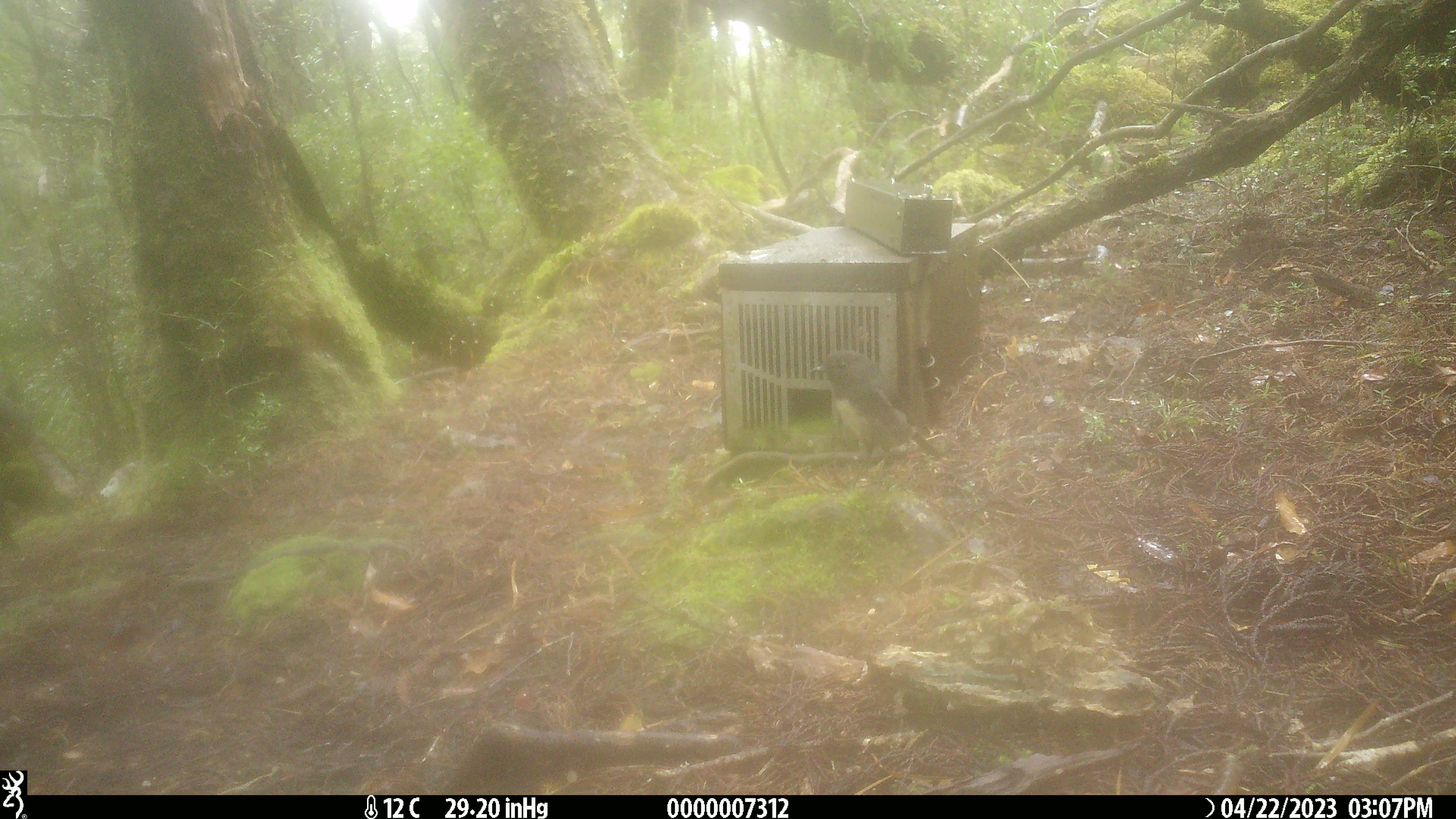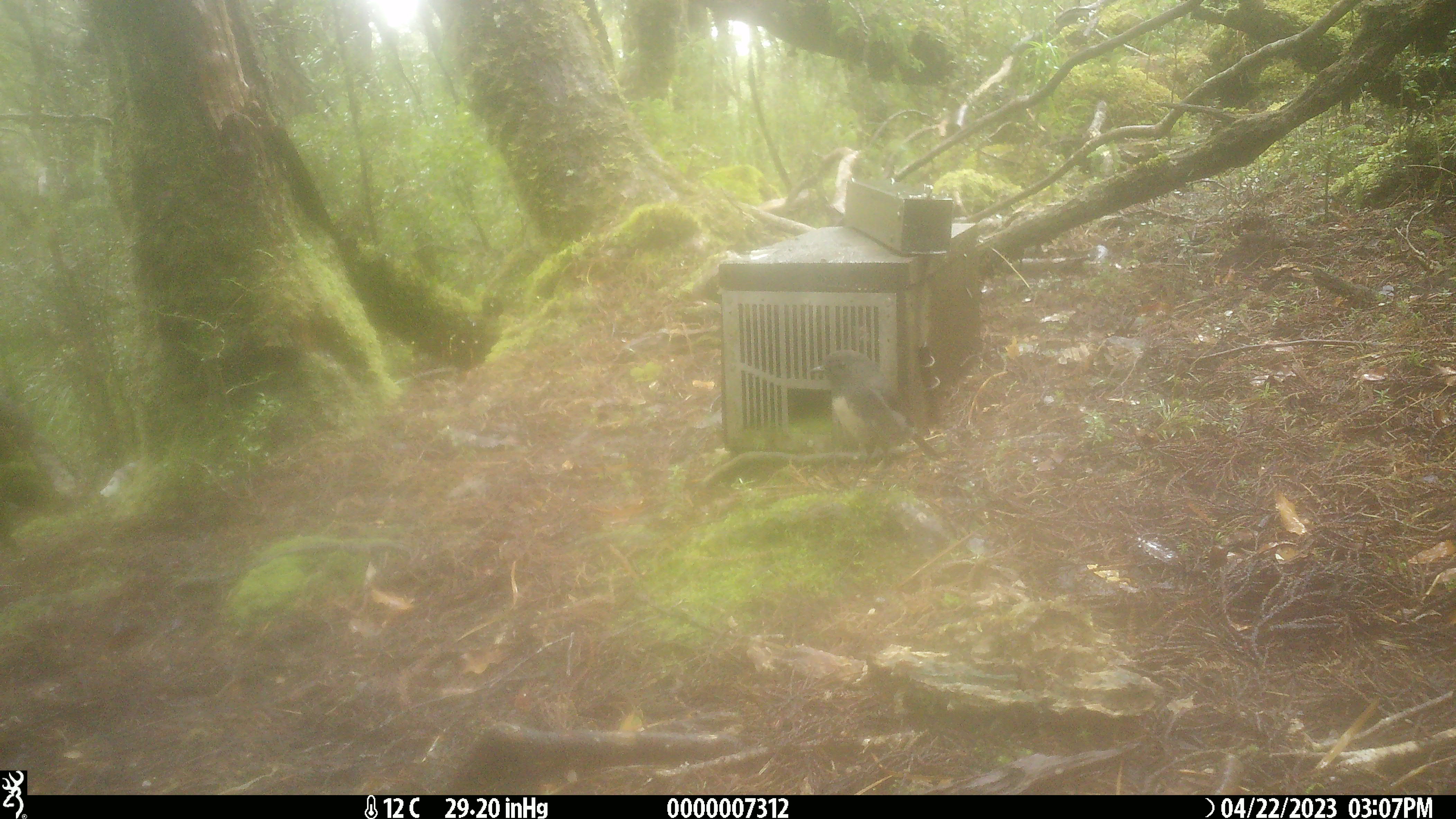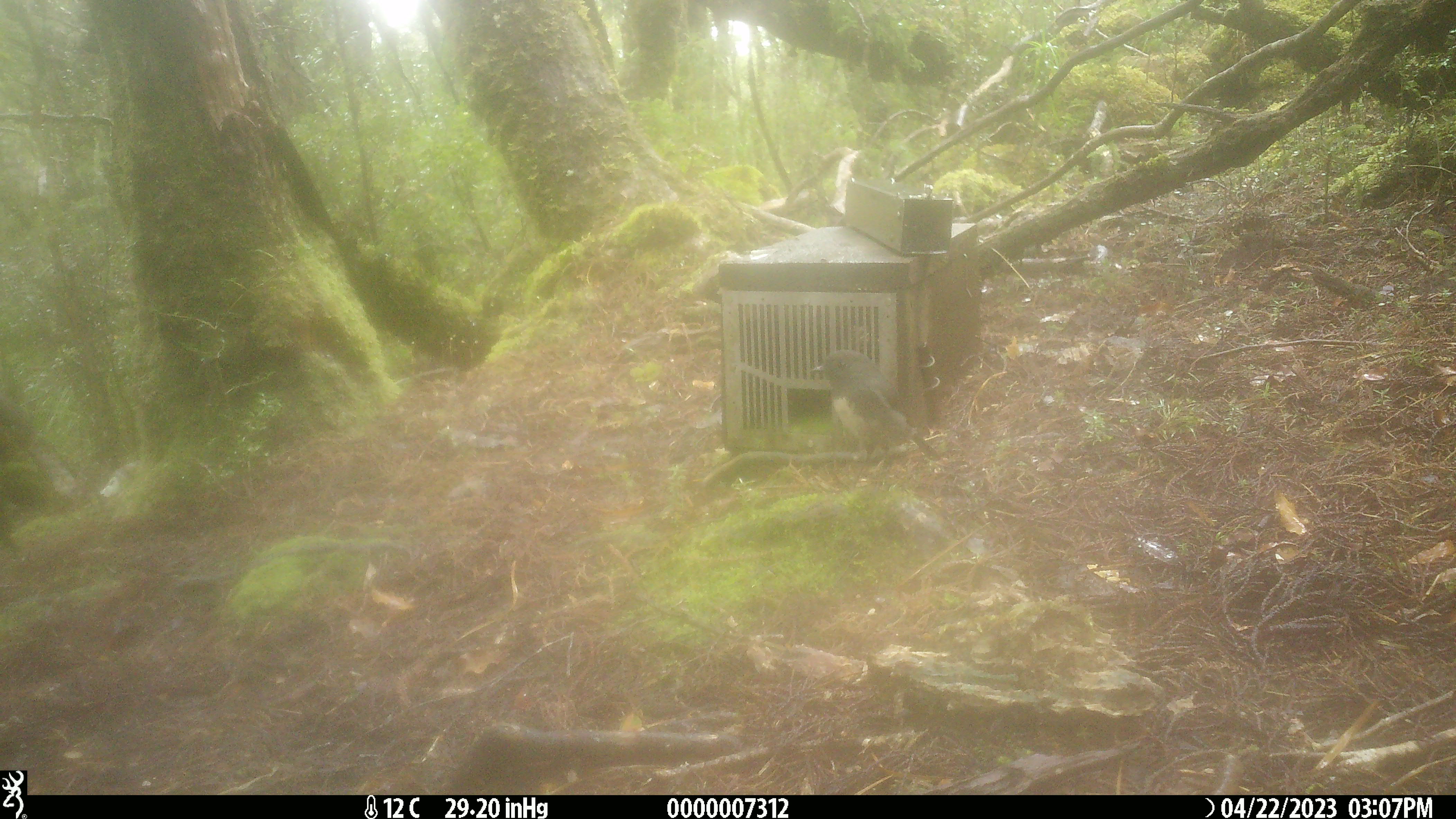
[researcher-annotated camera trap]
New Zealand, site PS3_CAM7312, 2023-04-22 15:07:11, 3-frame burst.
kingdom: Animalia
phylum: Chordata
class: Aves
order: Passeriformes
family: Petroicidae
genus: Petroica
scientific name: Petroica australis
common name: new zealand robin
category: robin